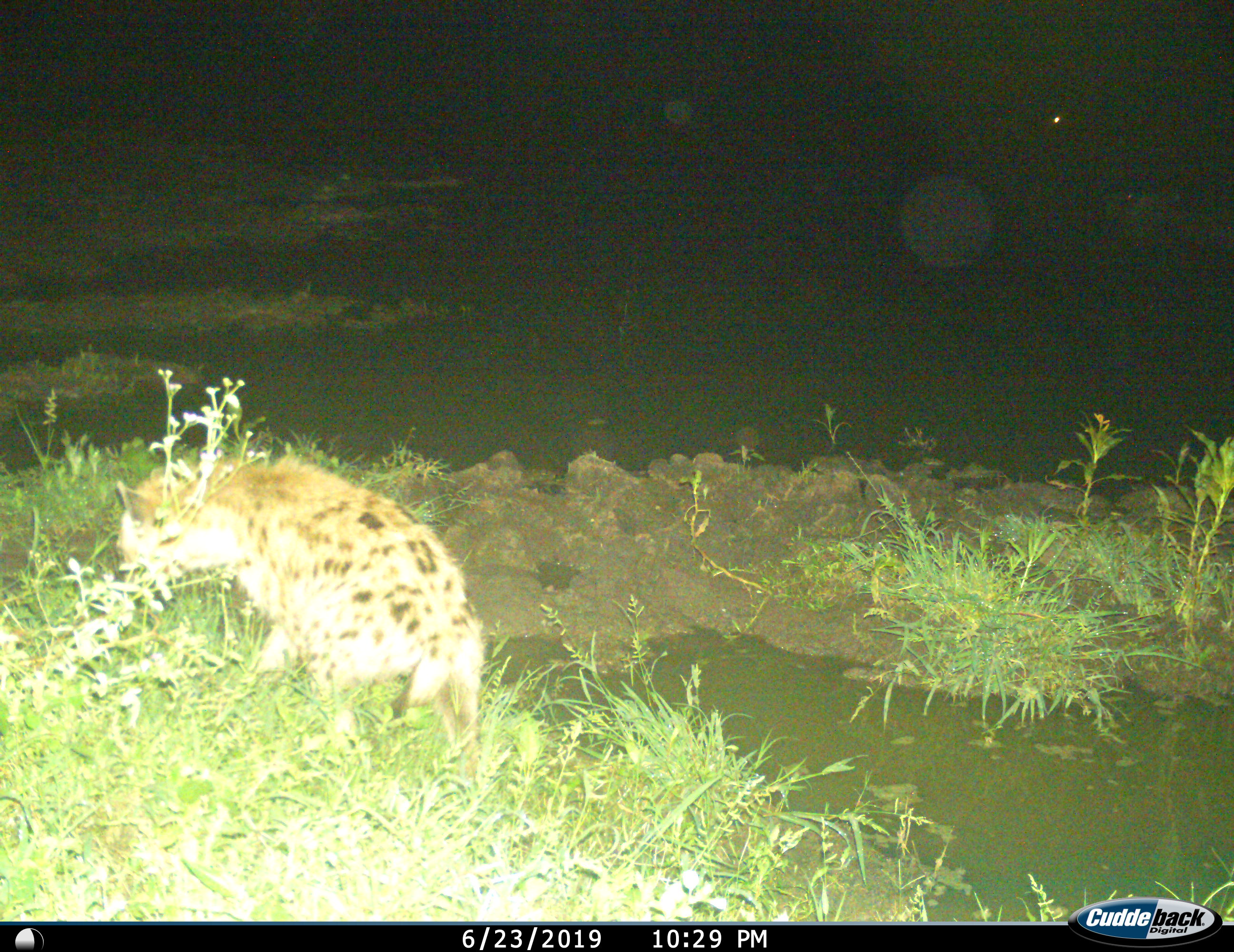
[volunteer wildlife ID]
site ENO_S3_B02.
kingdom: Animalia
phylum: Chordata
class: Mammalia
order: Carnivora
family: Hyaenidae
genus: Crocuta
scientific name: Crocuta crocuta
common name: spotted hyena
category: hyenaspotted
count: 1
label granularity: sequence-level